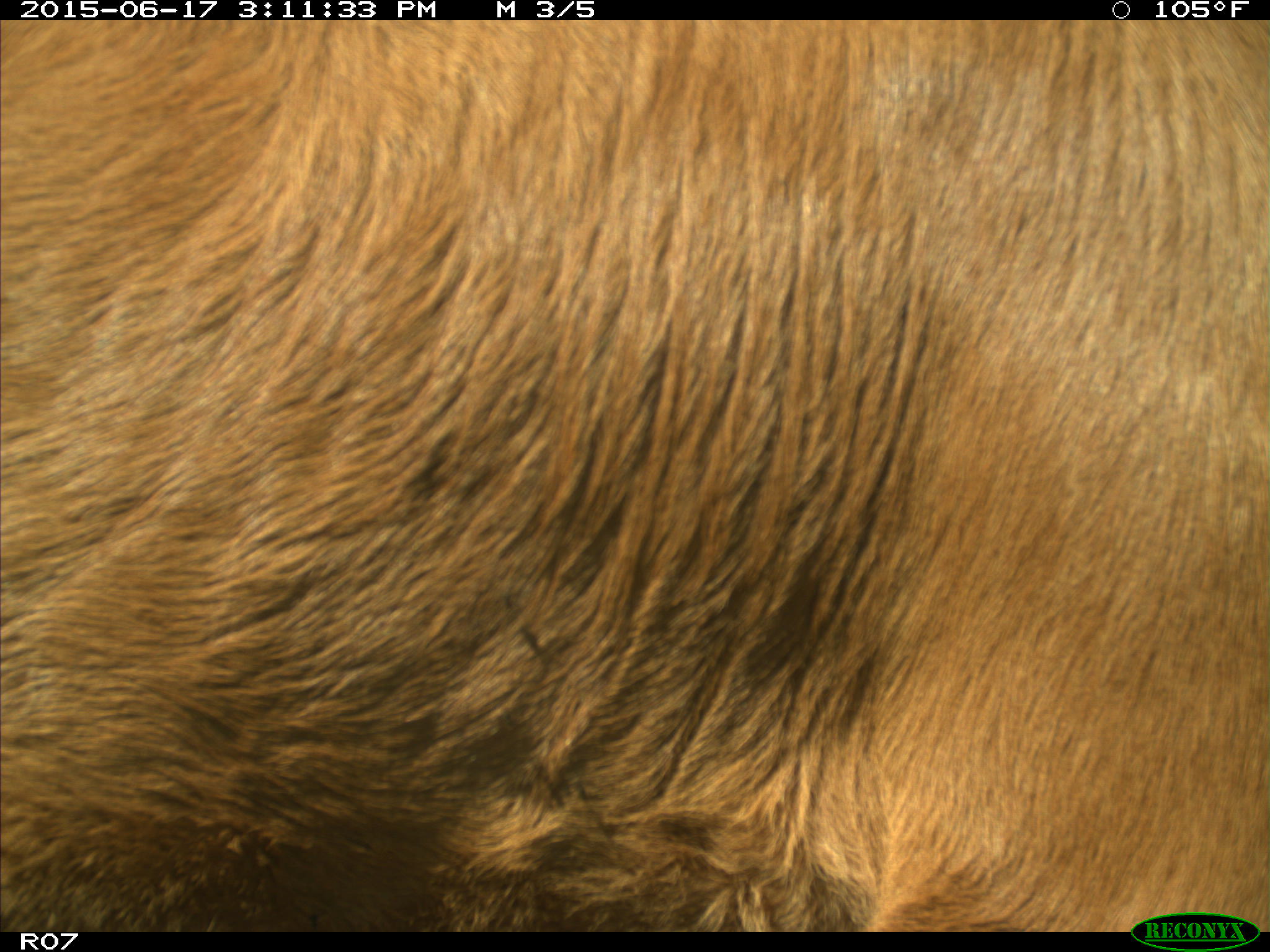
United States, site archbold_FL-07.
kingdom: Animalia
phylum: Chordata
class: Mammalia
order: Artiodactyla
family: Bovidae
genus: Bos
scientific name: Bos taurus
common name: domestic cow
Bos taurus (domestic cow).